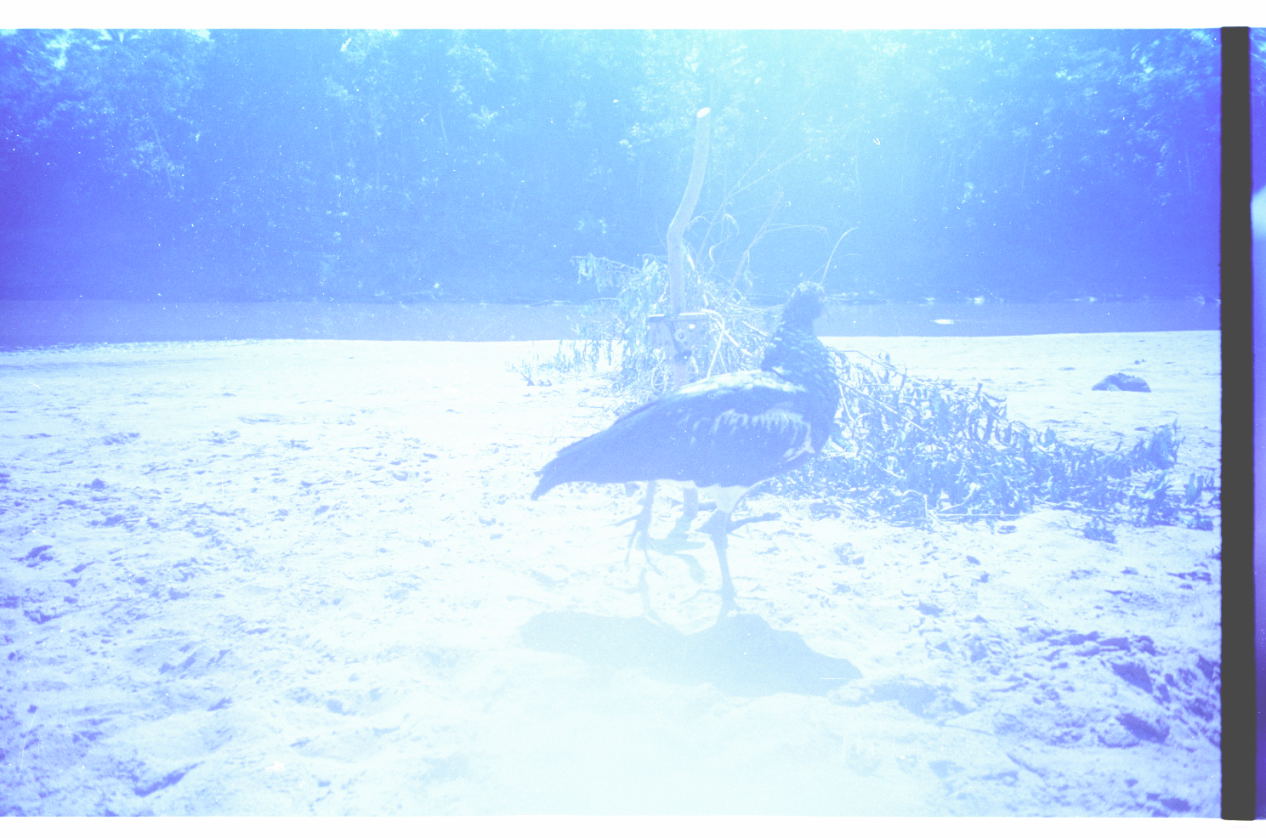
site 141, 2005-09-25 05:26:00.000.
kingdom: Animalia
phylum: Chordata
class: Aves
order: Anseriformes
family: Anhimidae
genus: Anhima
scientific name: Anhima cornuta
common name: horned screamer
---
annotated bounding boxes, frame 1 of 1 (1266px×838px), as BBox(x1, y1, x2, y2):
anhima cornuta: BBox(532, 277, 844, 623)